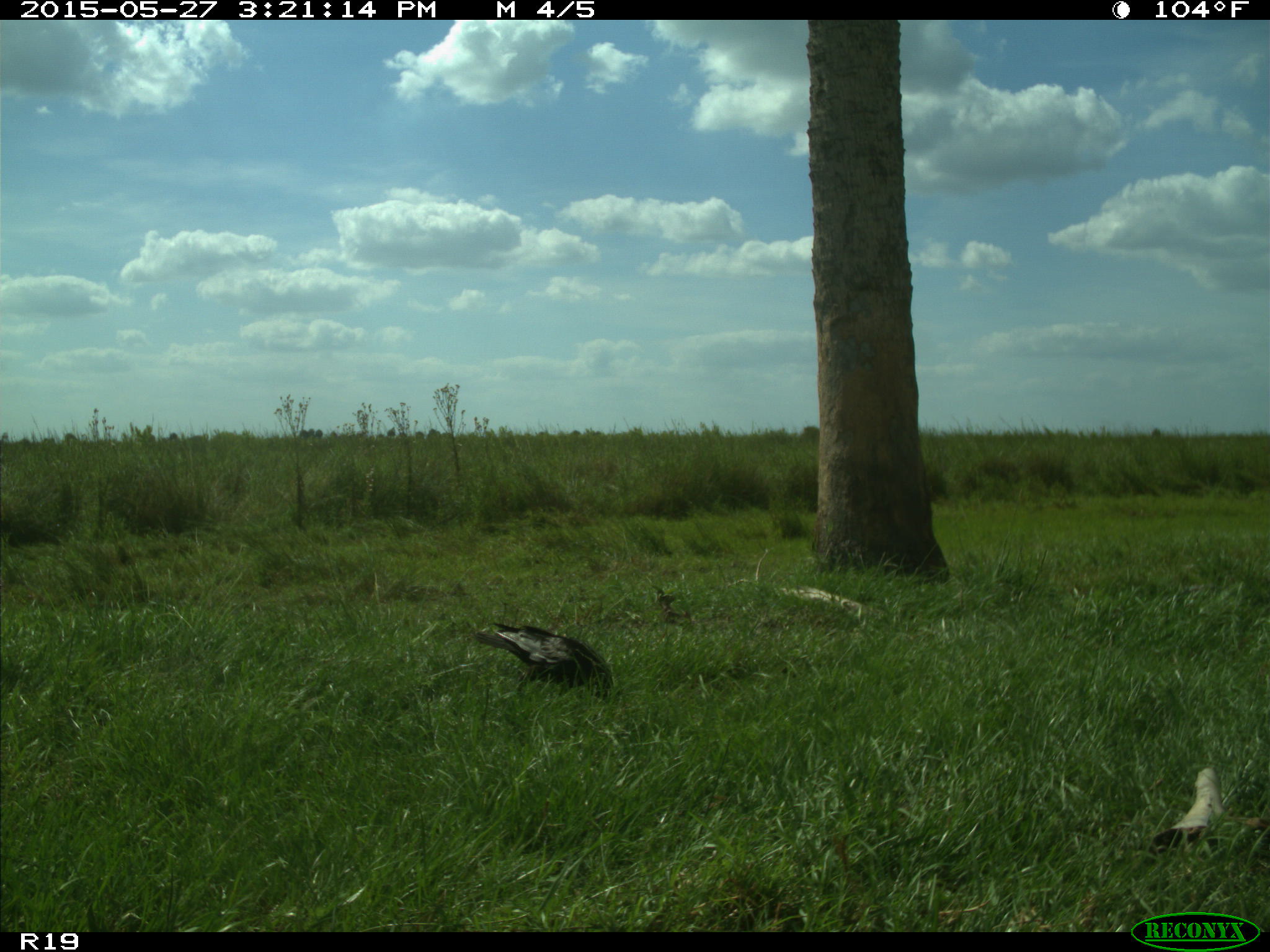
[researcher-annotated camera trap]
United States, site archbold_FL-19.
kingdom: Animalia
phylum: Chordata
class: Aves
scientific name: Aves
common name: birds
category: unidentified bird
Unidentified bird (birds) (Aves).